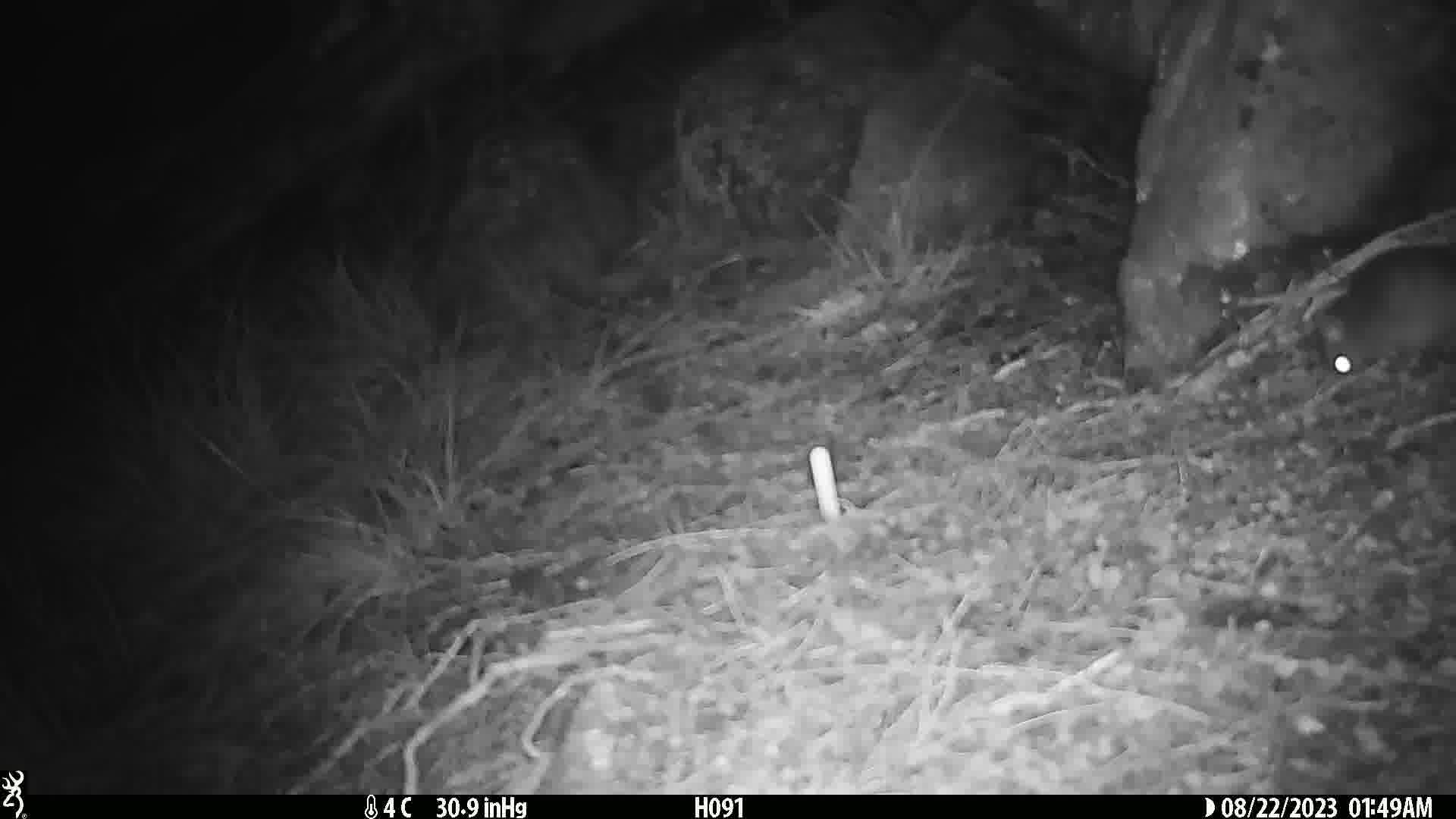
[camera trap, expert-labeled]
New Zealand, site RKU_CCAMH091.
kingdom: Animalia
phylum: Chordata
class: Mammalia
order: Rodentia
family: Muridae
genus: Rattus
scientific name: Rattus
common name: rat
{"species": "rat (Rattus)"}